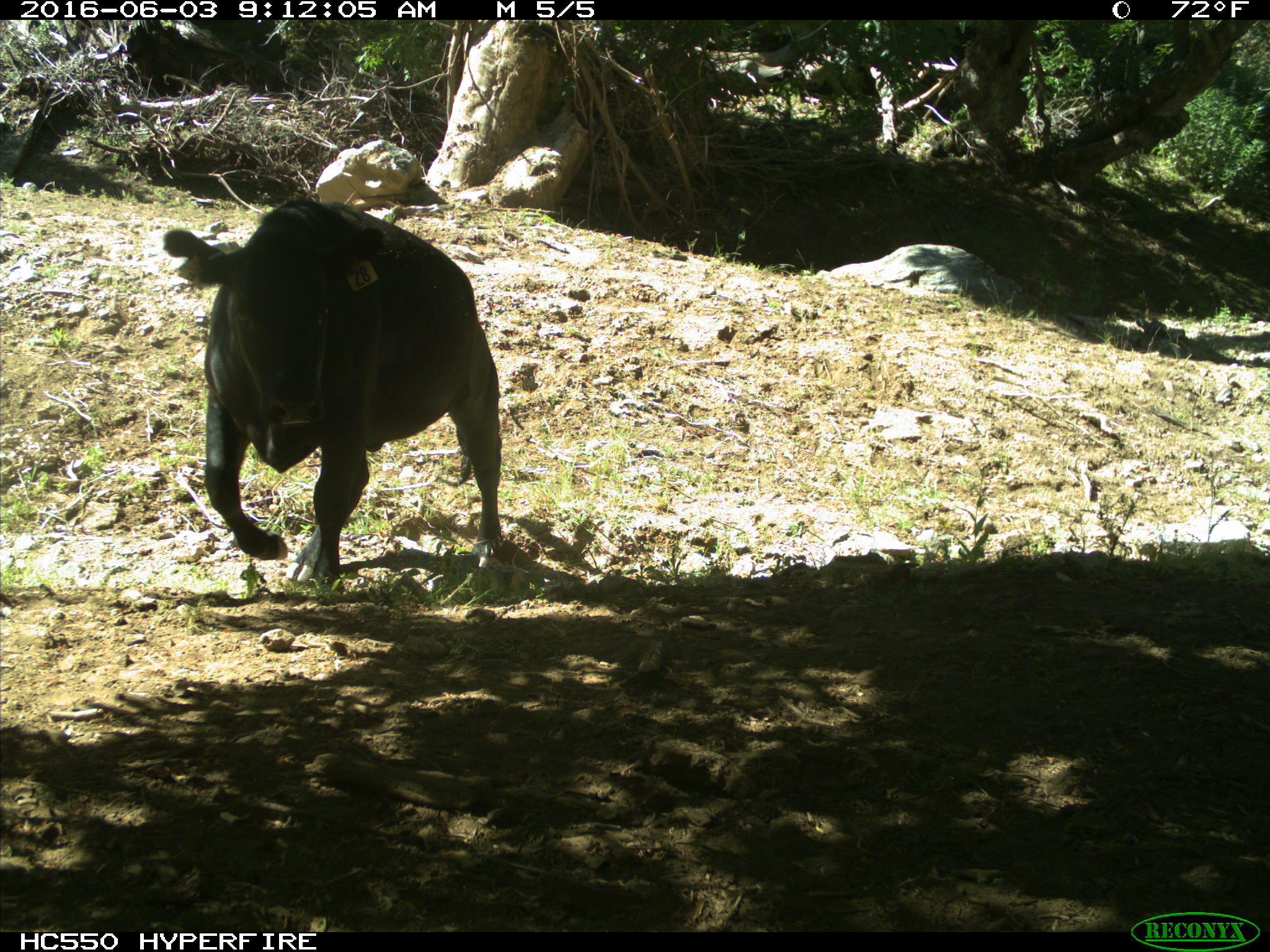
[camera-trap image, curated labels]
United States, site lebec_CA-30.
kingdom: Animalia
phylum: Chordata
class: Mammalia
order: Artiodactyla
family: Bovidae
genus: Bos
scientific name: Bos taurus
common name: domestic cow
Bos taurus (domestic cow).